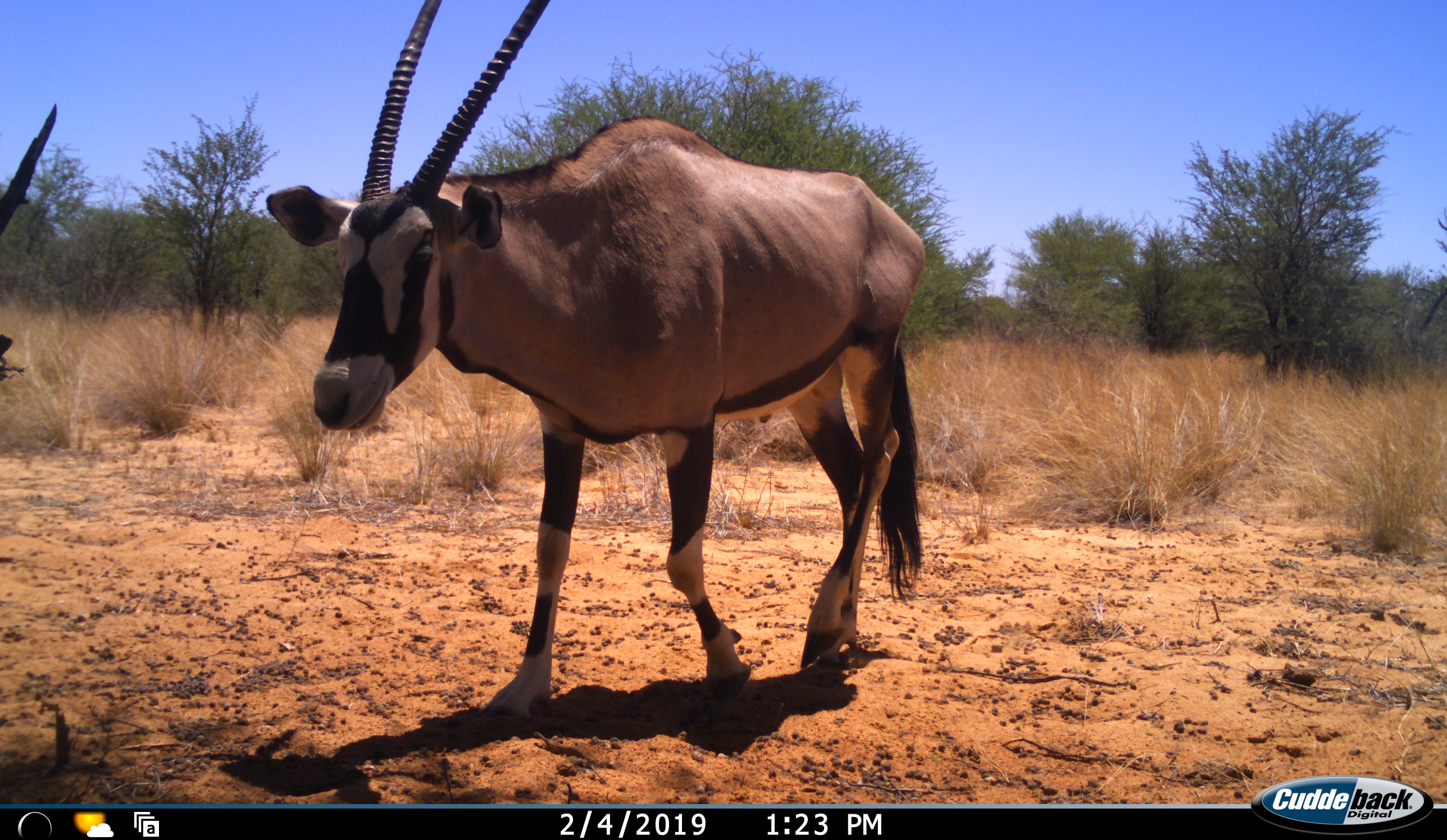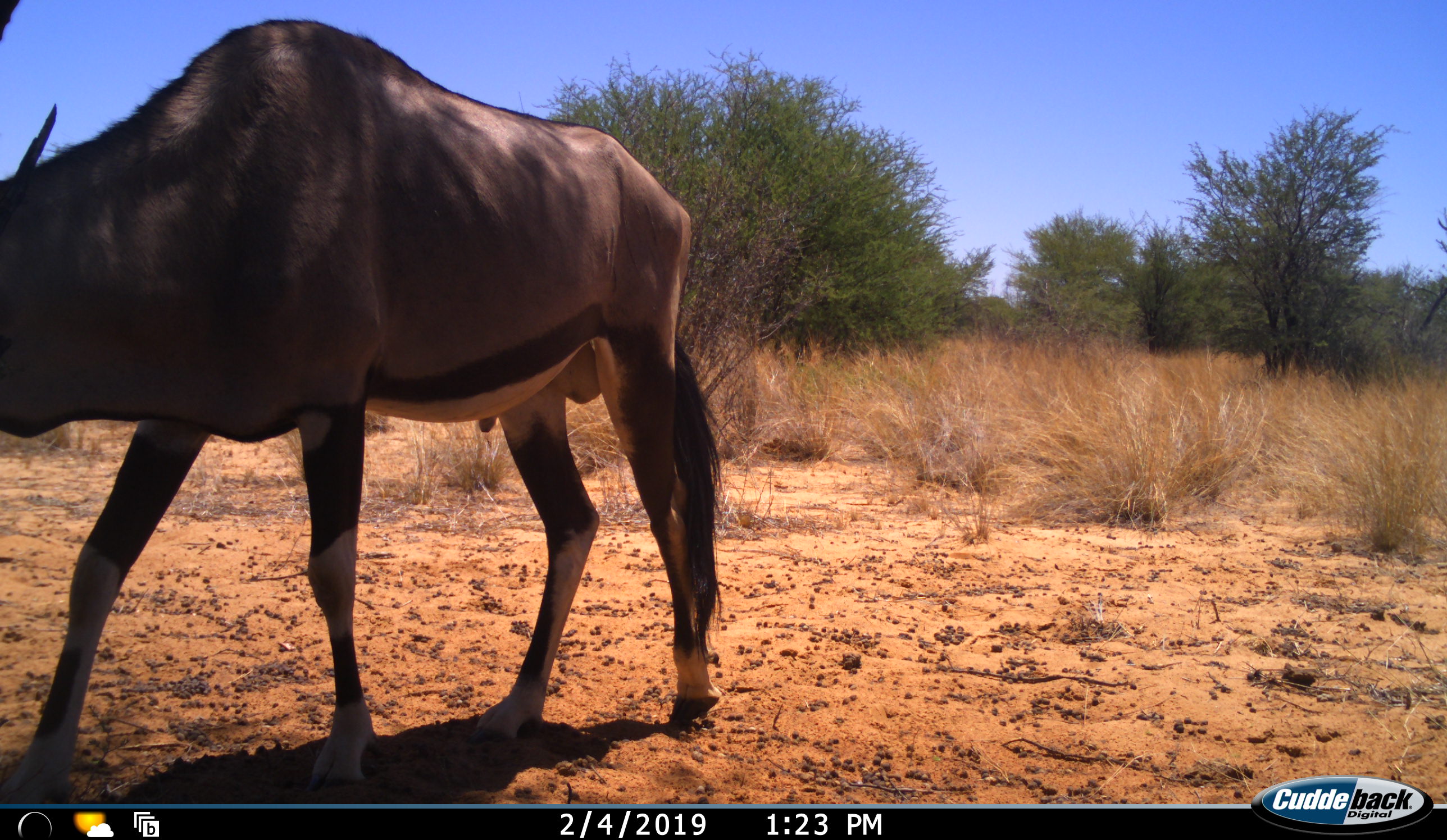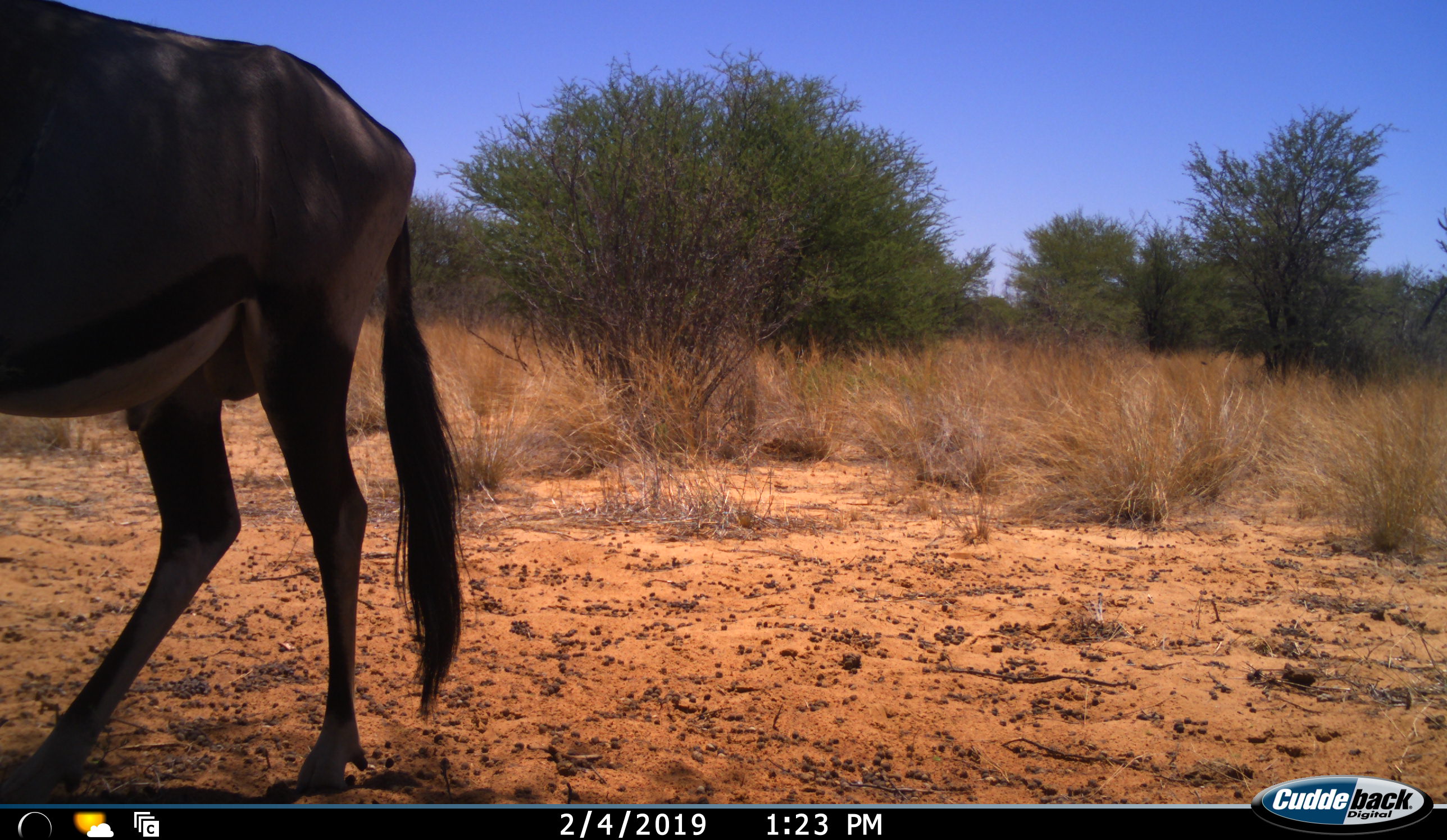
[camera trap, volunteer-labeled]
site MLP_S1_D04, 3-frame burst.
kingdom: Animalia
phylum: Chordata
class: Mammalia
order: Artiodactyla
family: Bovidae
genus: Oryx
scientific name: Oryx gazella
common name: gemsbok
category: oryx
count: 1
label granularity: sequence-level